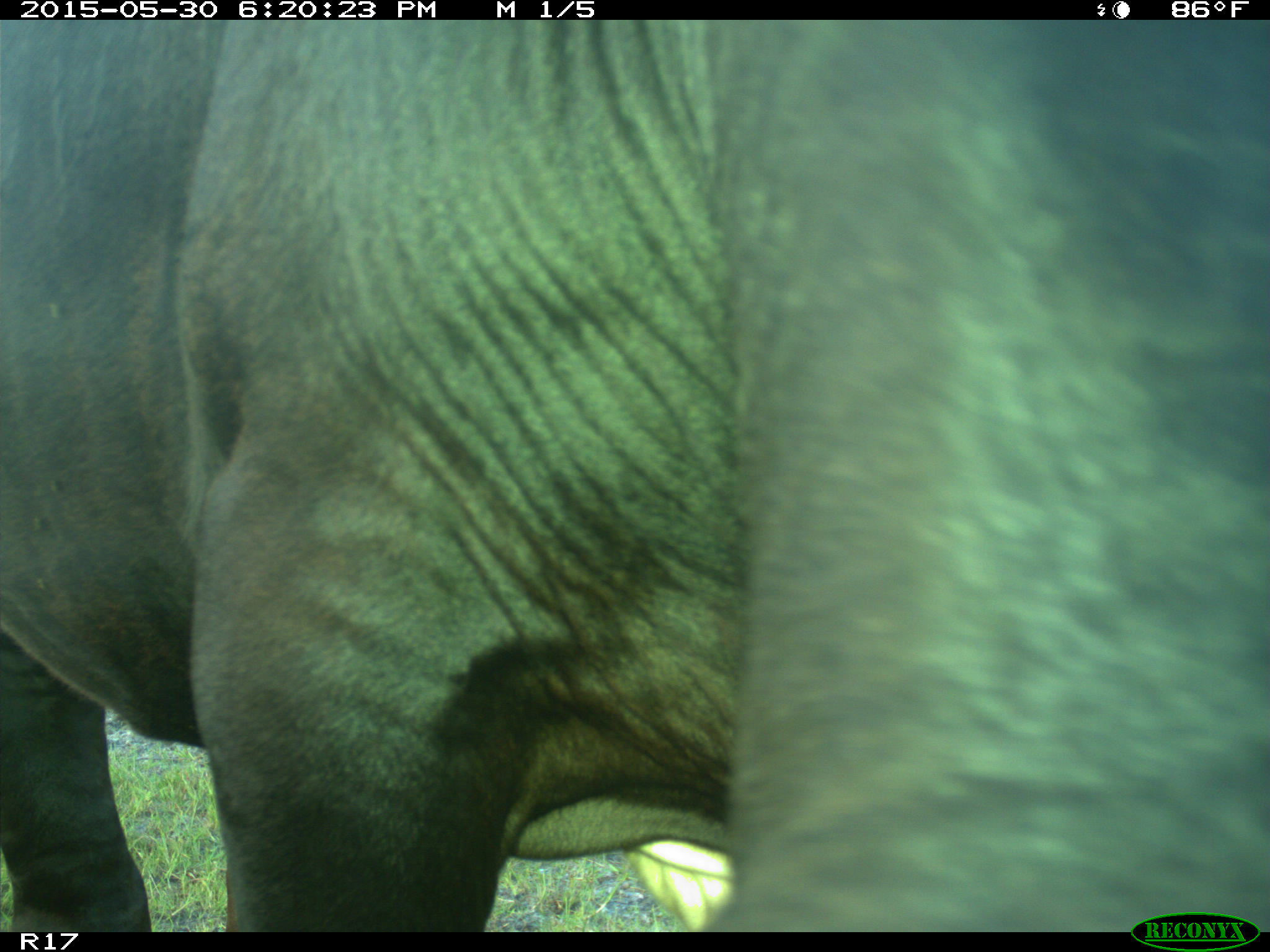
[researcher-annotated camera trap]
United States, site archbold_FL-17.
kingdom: Animalia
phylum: Chordata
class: Mammalia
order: Artiodactyla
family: Bovidae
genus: Bos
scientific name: Bos taurus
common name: domestic cow